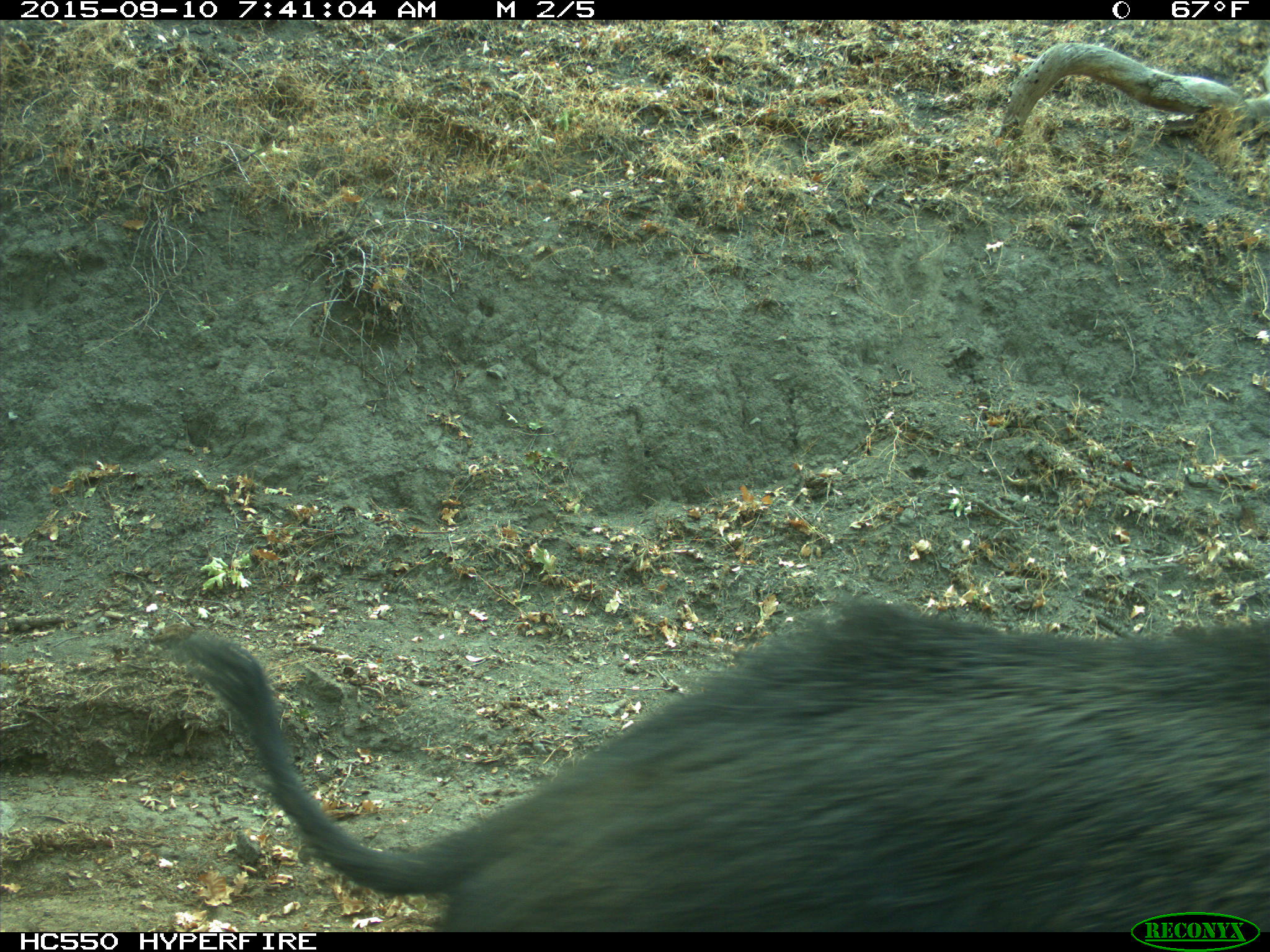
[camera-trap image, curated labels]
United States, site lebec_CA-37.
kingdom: Animalia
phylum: Chordata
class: Mammalia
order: Artiodactyla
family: Suidae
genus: Sus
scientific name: Sus scrofa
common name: wild boar